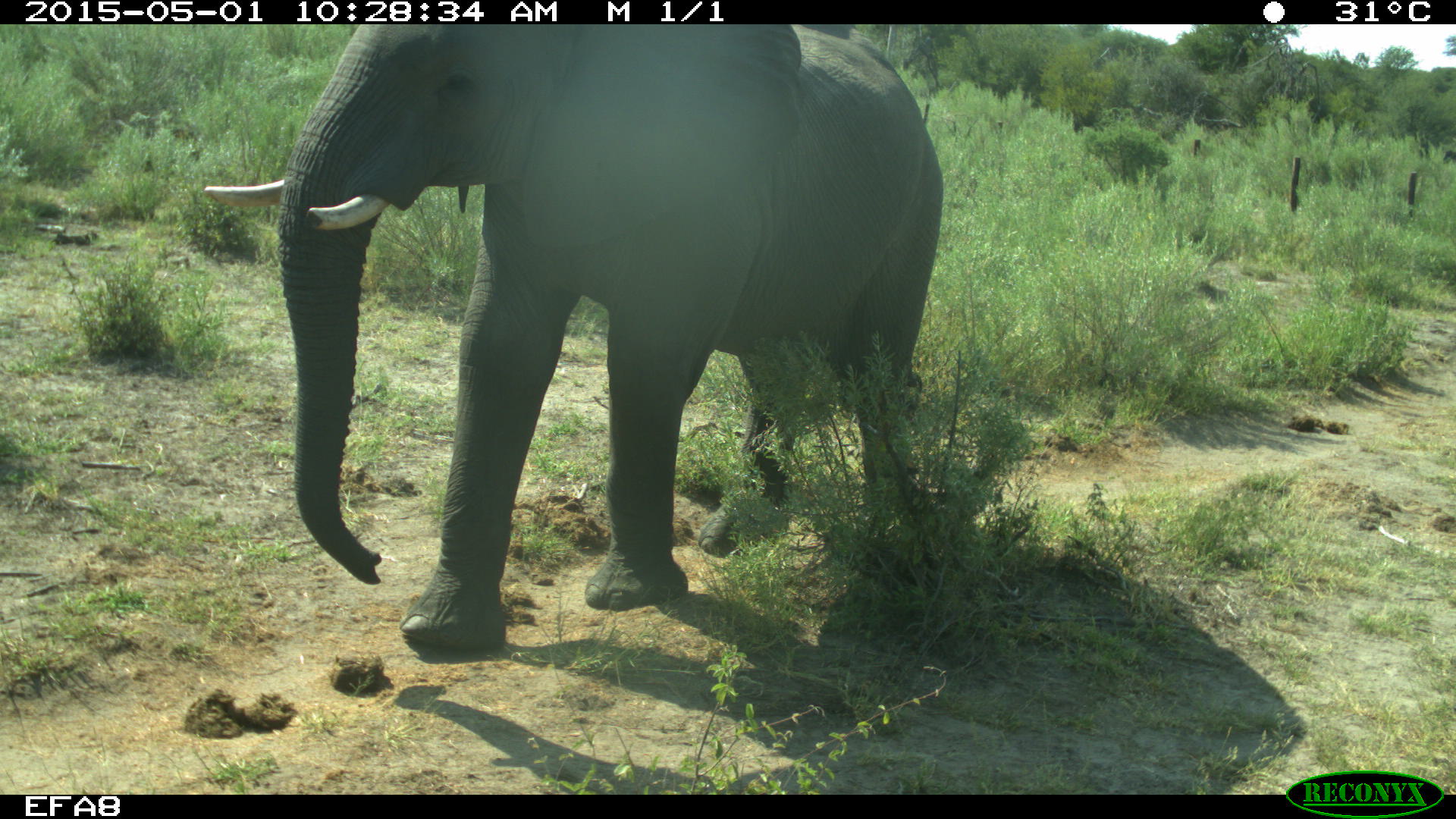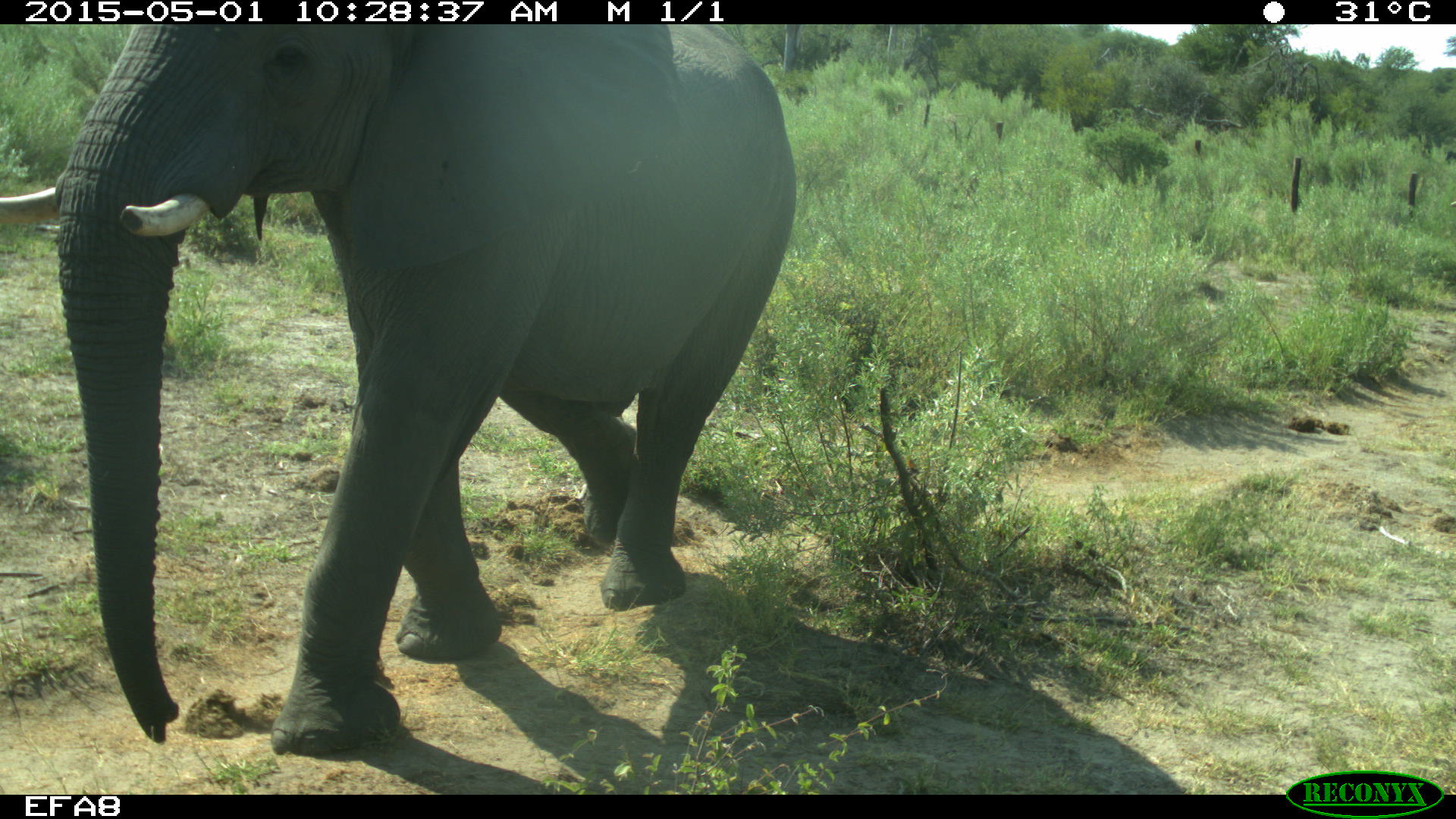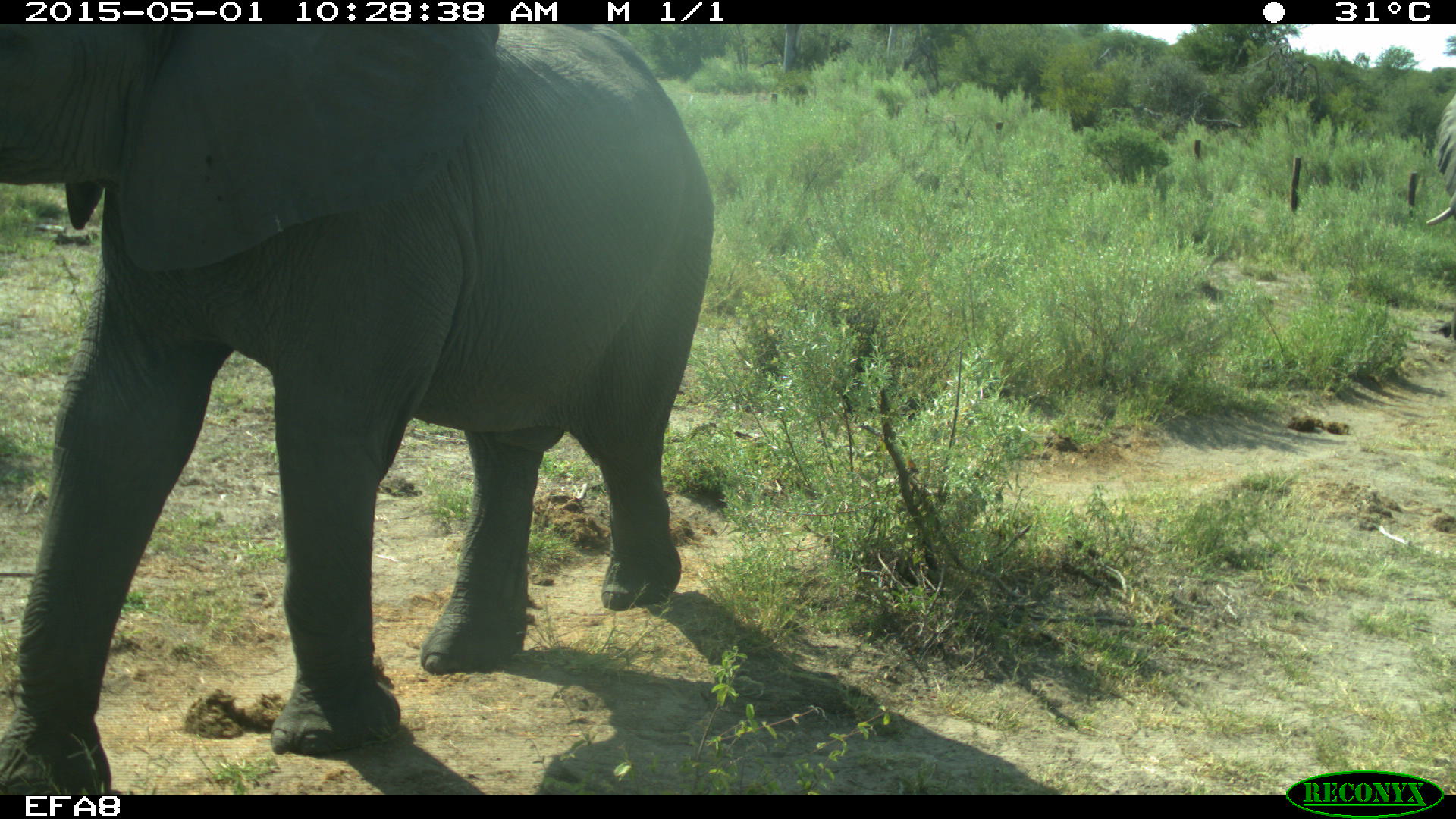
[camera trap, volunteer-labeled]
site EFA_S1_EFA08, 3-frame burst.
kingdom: Animalia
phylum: Chordata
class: Mammalia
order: Proboscidea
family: Elephantidae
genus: Loxodonta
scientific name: Loxodonta africana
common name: african bush elephant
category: elephant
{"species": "elephant (african bush elephant) (Loxodonta africana)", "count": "2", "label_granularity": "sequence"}